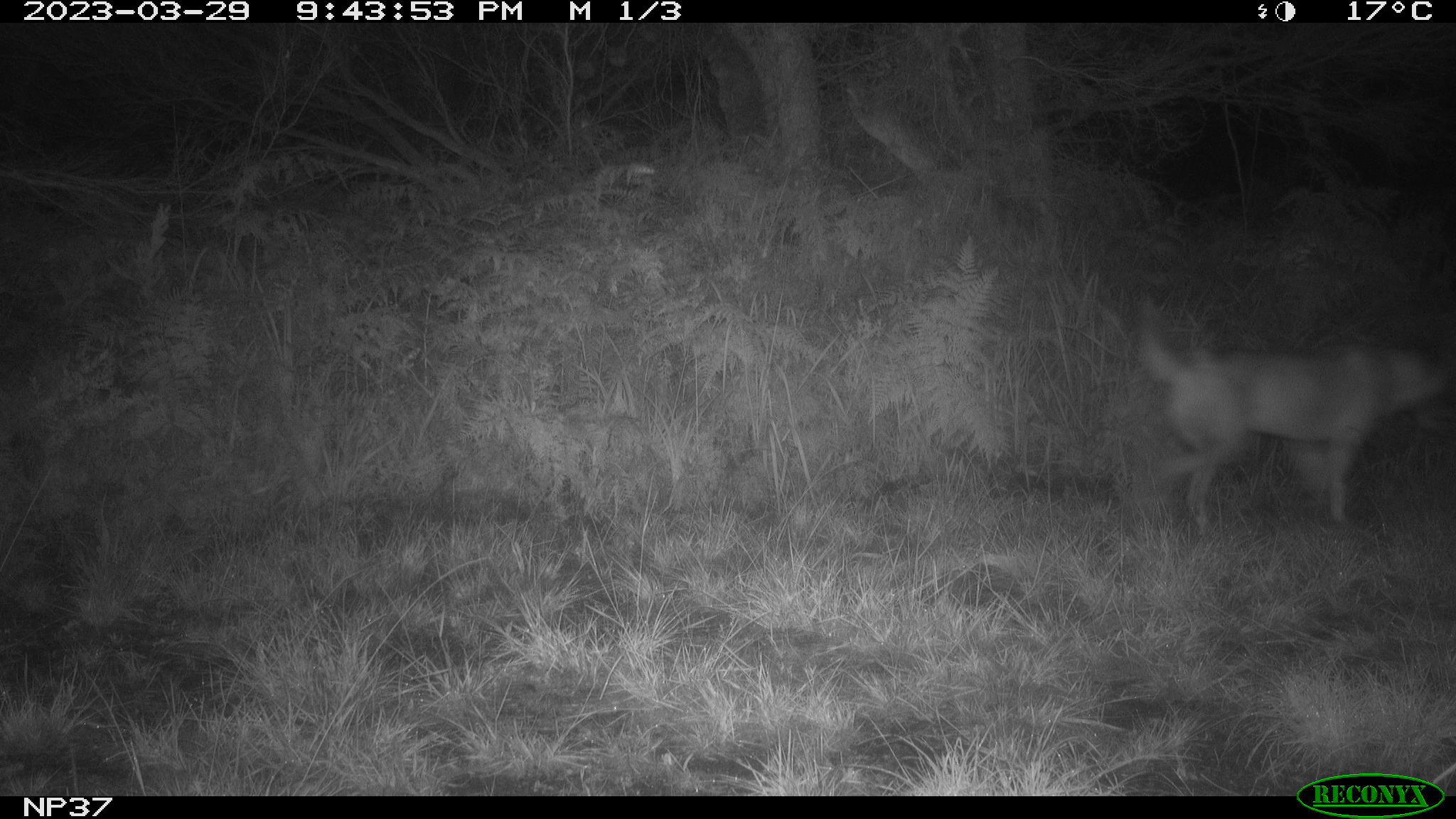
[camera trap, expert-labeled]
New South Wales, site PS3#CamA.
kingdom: Animalia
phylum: Chordata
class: Mammalia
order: Carnivora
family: Canidae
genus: Canis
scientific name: Canis familiaris dingo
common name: dingo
Dingo (Canis familiaris dingo).